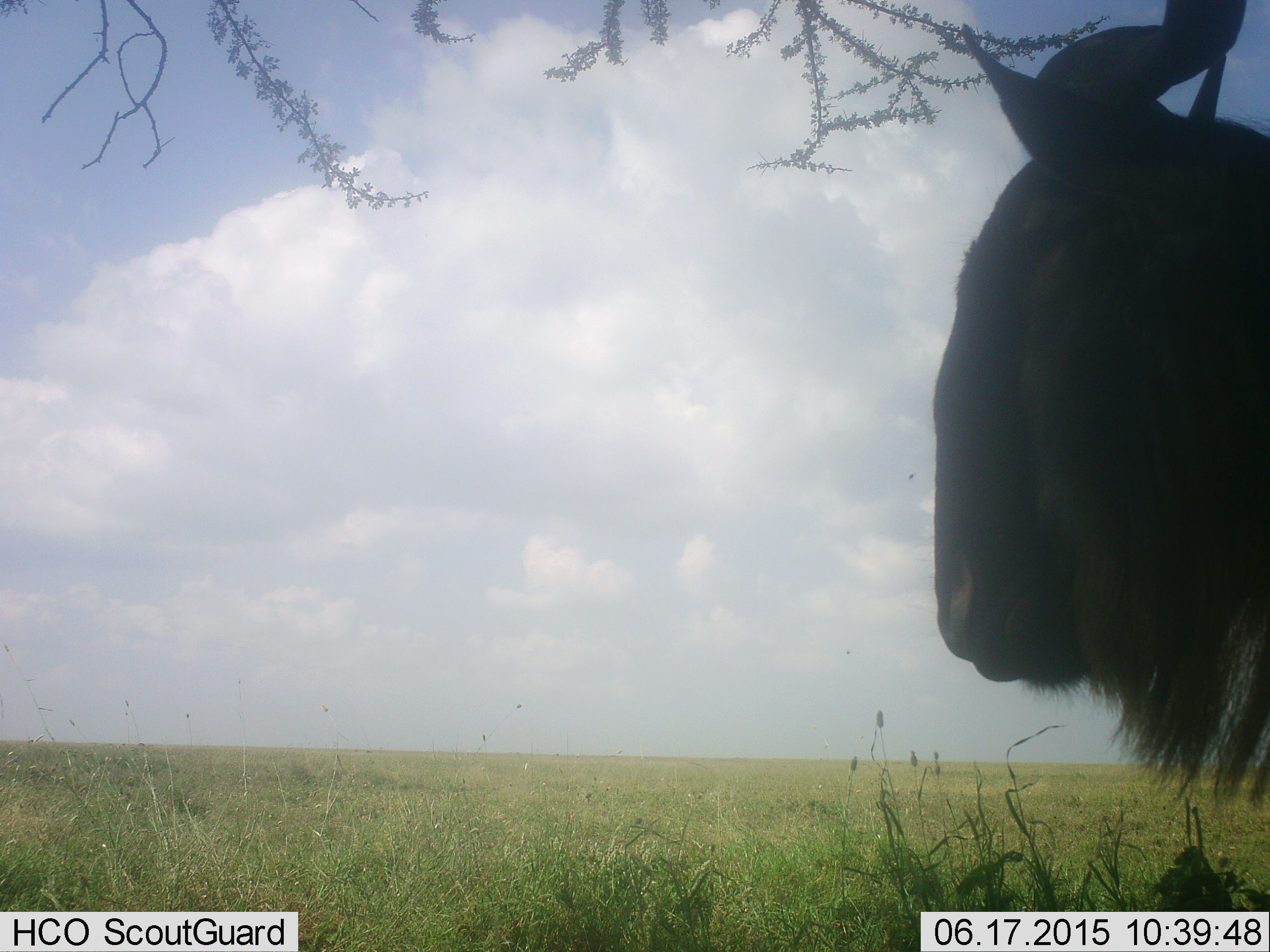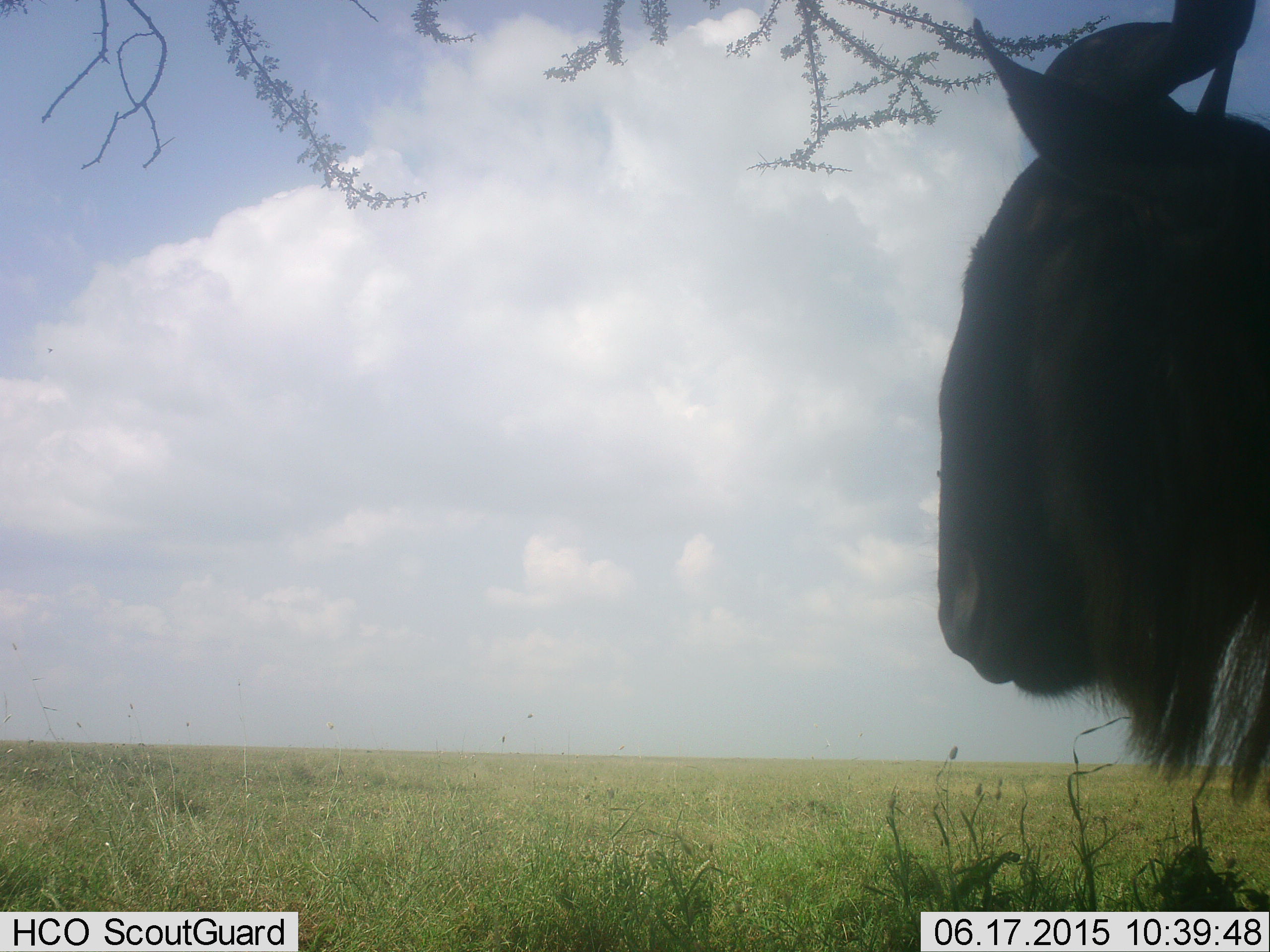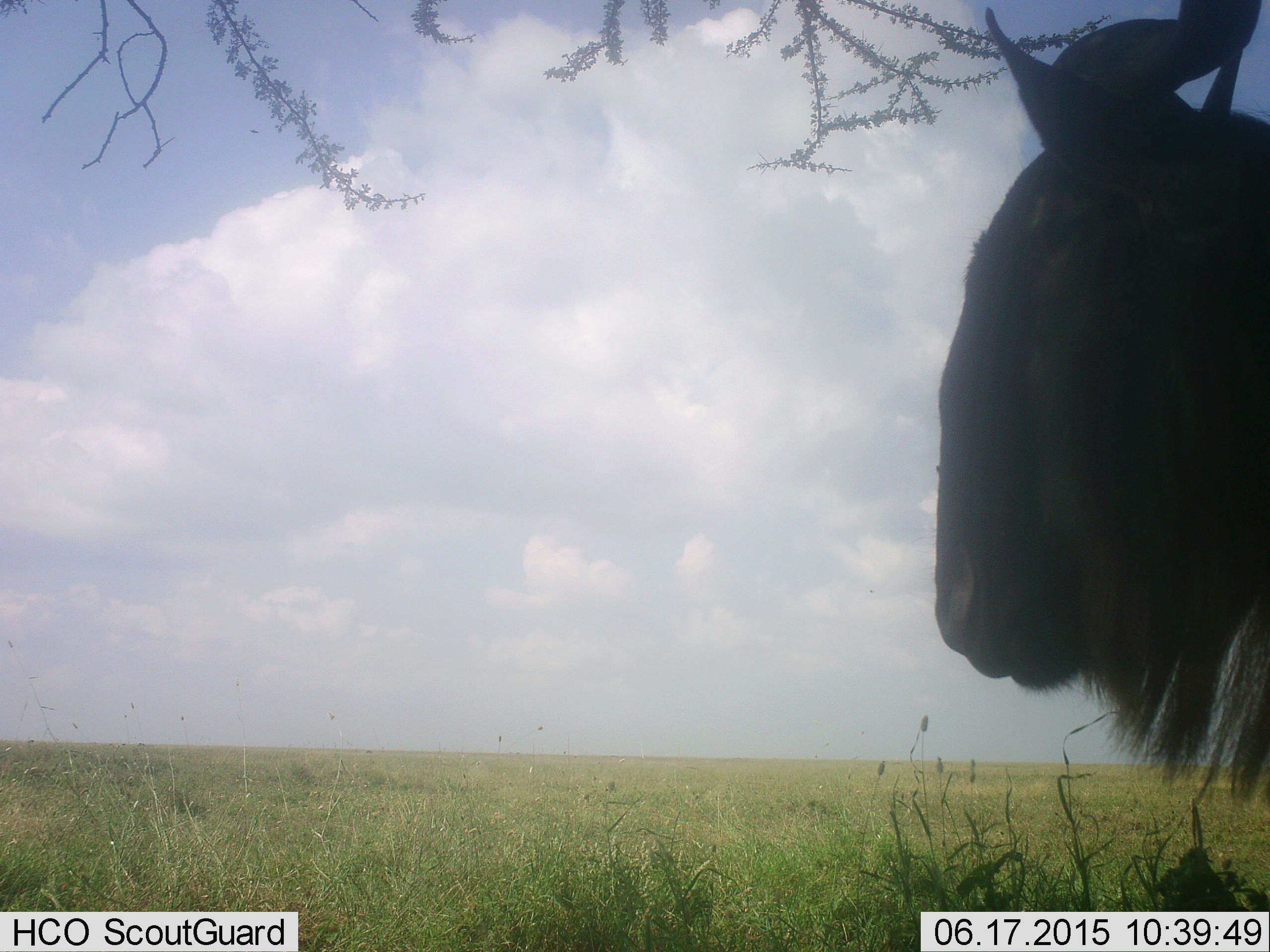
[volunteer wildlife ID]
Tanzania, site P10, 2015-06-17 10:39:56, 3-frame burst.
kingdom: Animalia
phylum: Chordata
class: Mammalia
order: Artiodactyla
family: Bovidae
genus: Connochaetes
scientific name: Connochaetes taurinus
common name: blue wildebeest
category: wildebeest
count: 1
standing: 70%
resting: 30%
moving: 10%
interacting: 0%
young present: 0%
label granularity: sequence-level